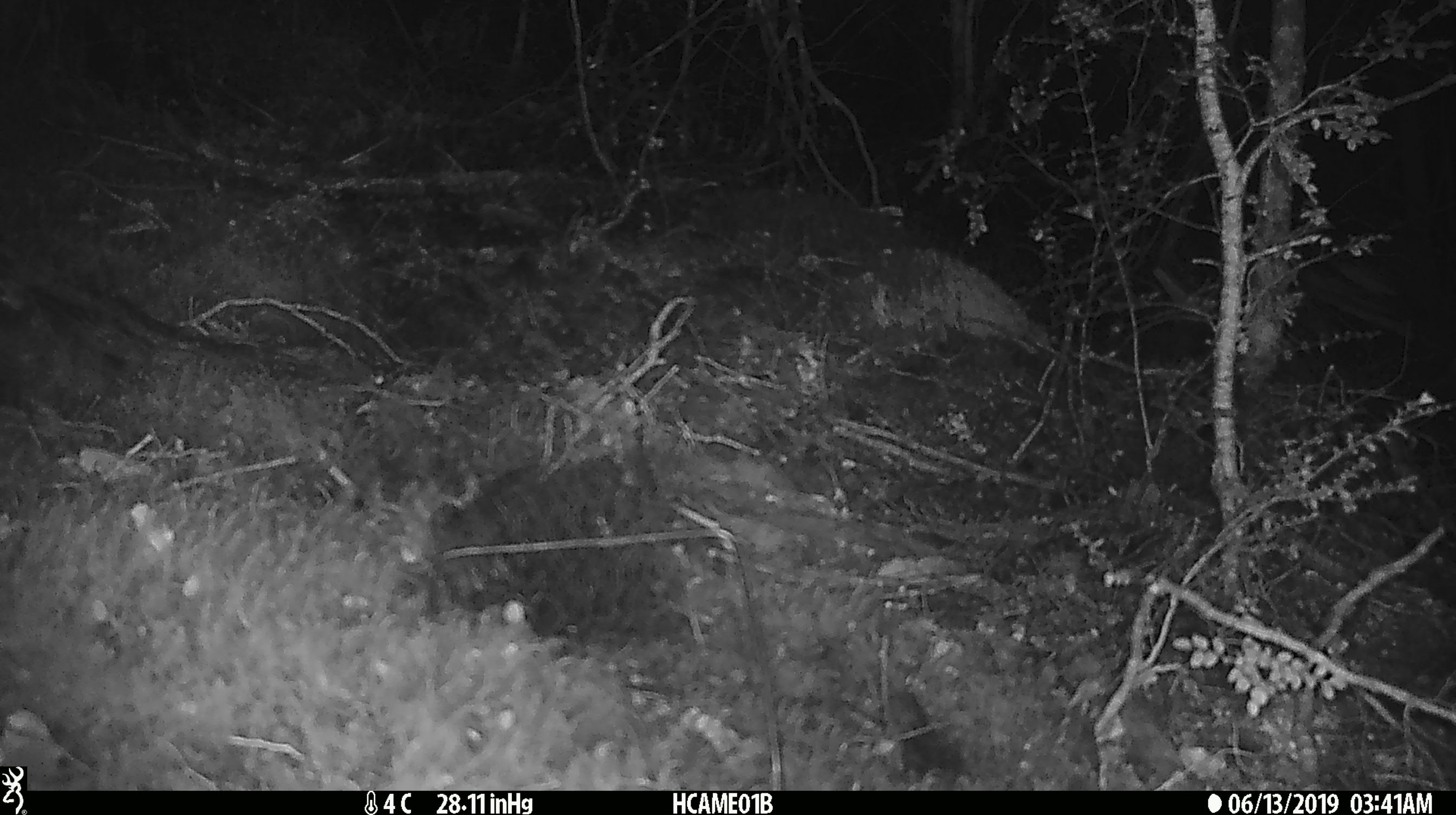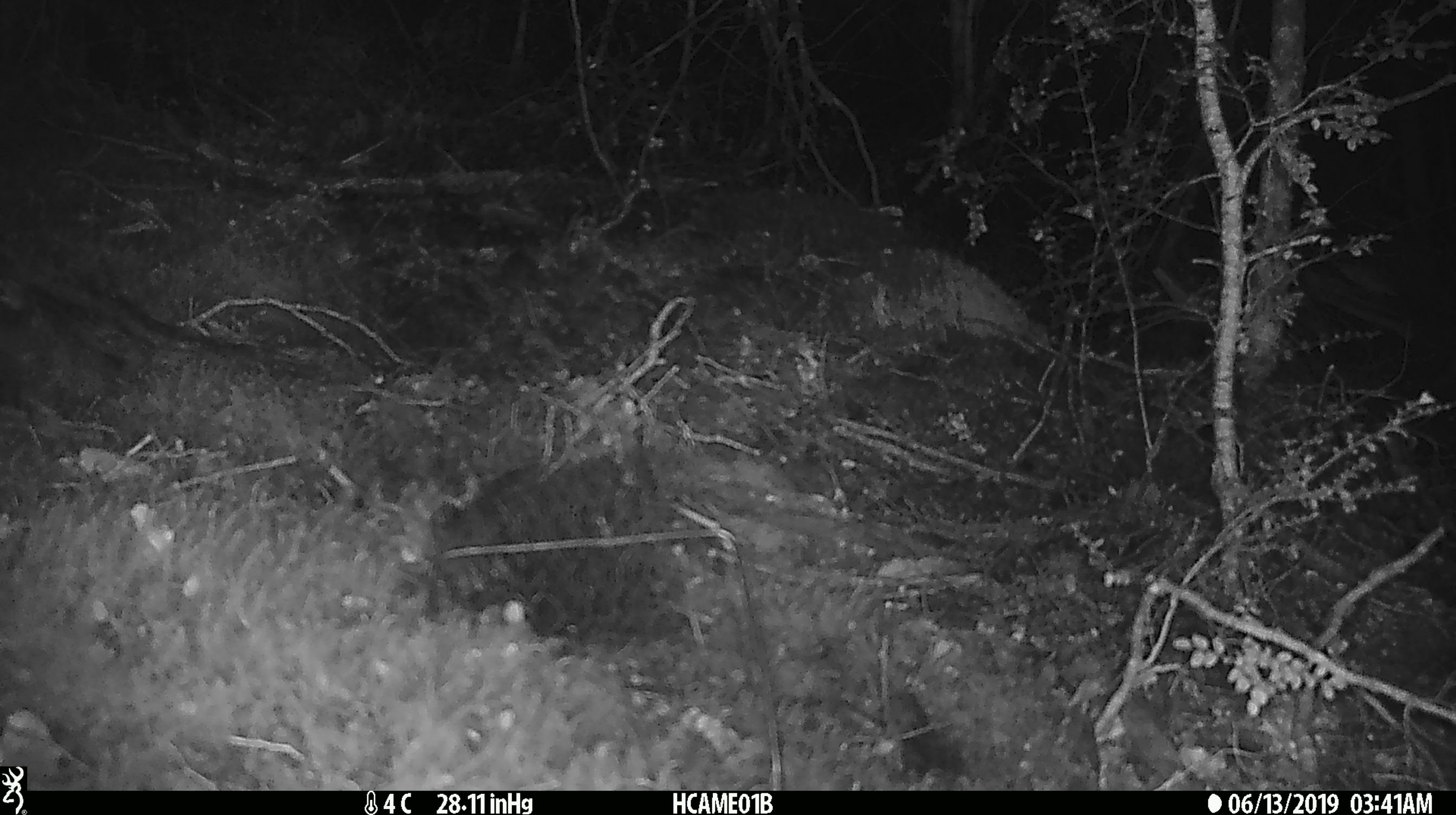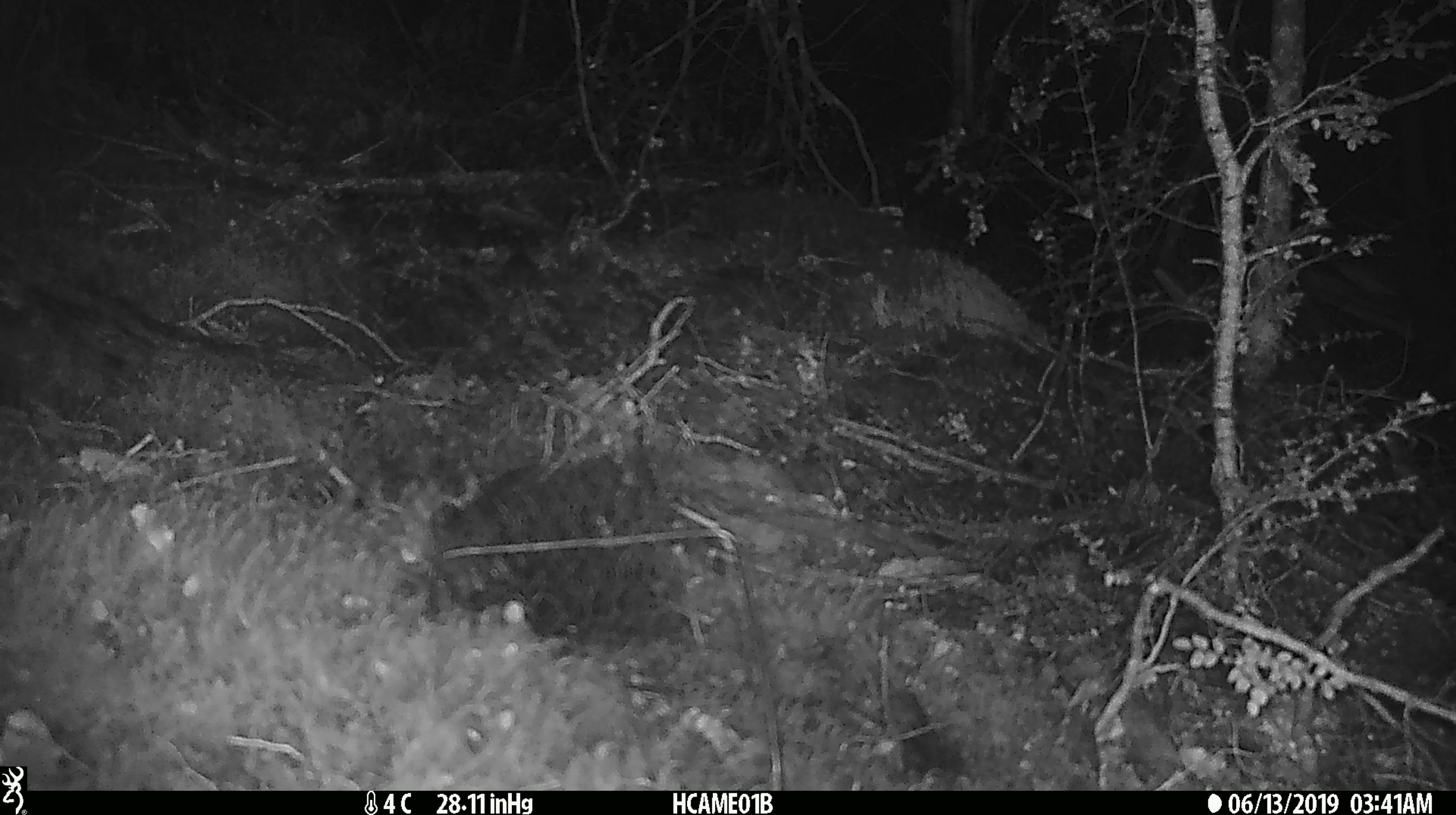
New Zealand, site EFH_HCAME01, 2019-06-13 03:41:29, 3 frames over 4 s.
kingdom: Animalia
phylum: Chordata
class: Mammalia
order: Rodentia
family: Muridae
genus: Mus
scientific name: Mus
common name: mouse